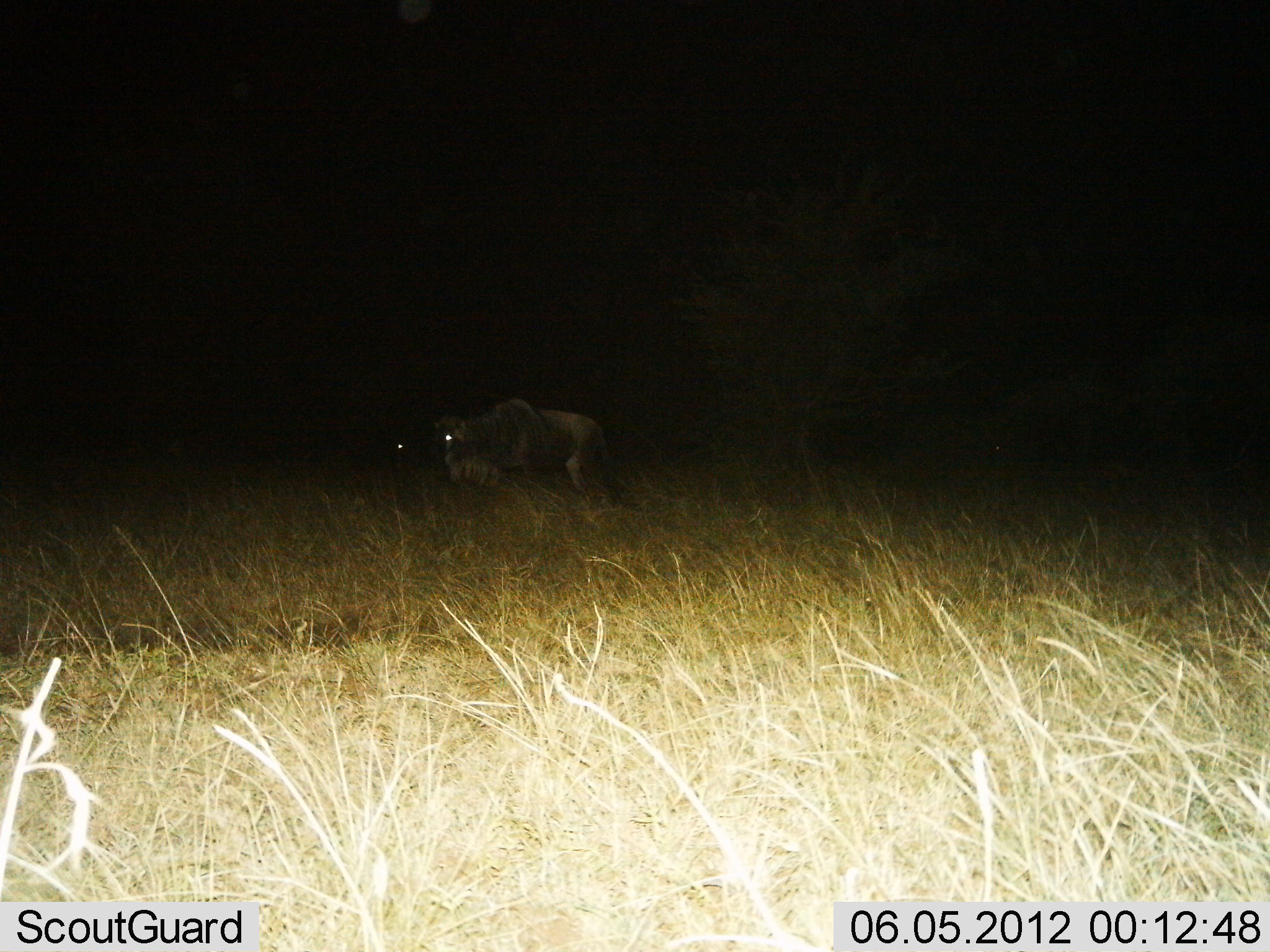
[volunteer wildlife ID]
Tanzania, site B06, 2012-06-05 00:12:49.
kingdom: Animalia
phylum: Chordata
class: Mammalia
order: Artiodactyla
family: Bovidae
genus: Connochaetes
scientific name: Connochaetes taurinus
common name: blue wildebeest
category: wildebeest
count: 1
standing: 80%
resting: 10%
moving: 20%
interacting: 0%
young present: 0%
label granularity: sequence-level